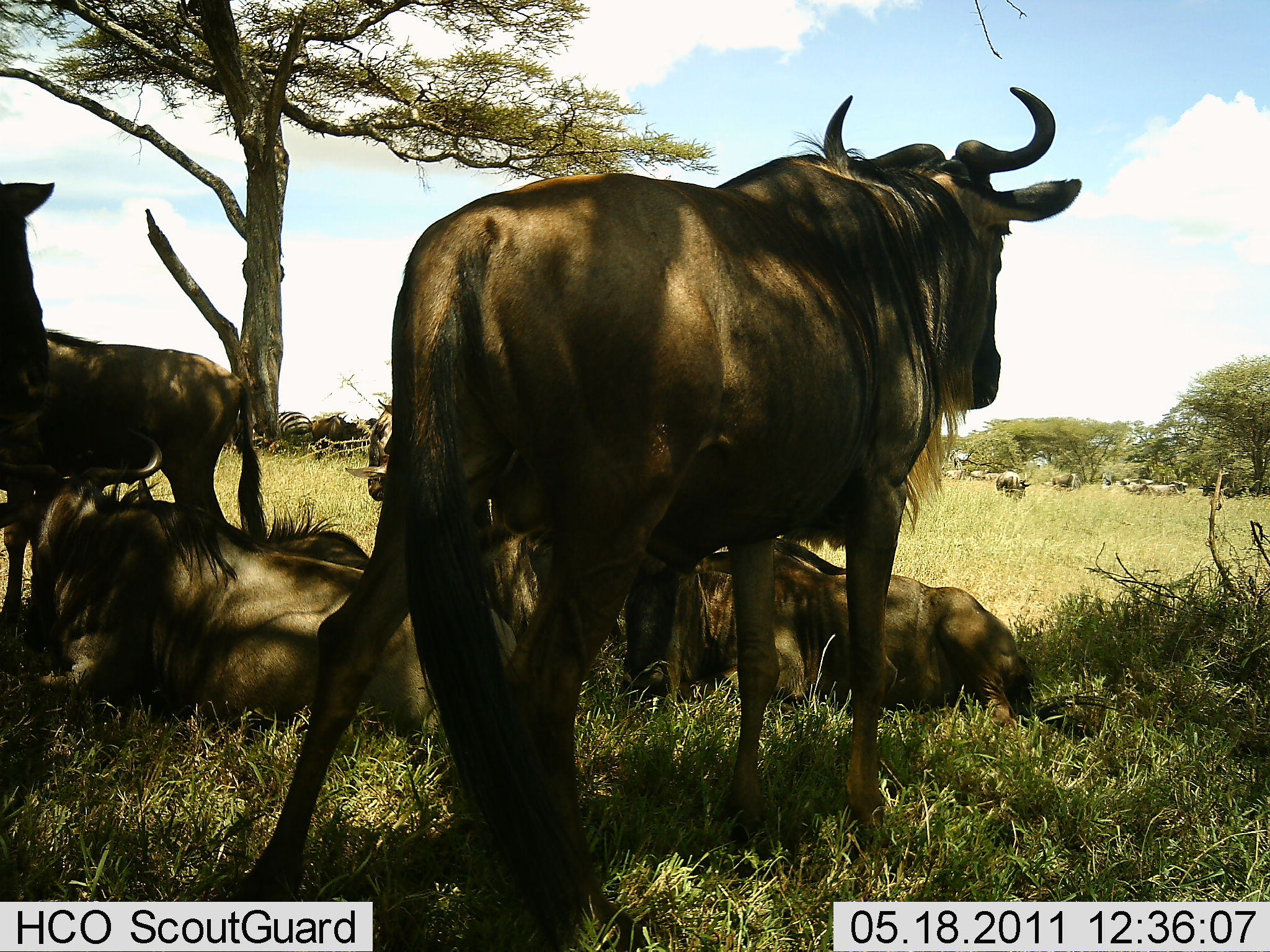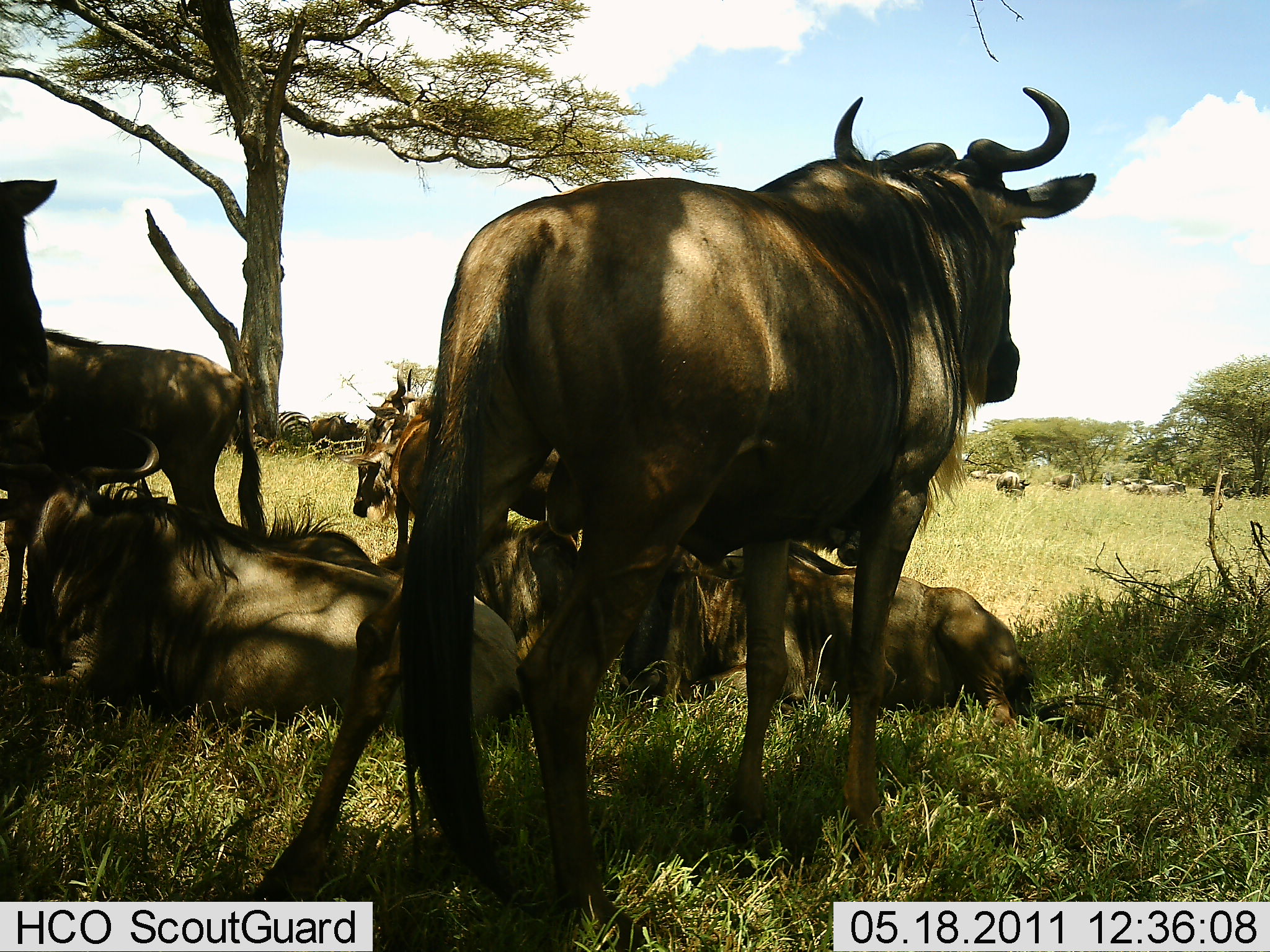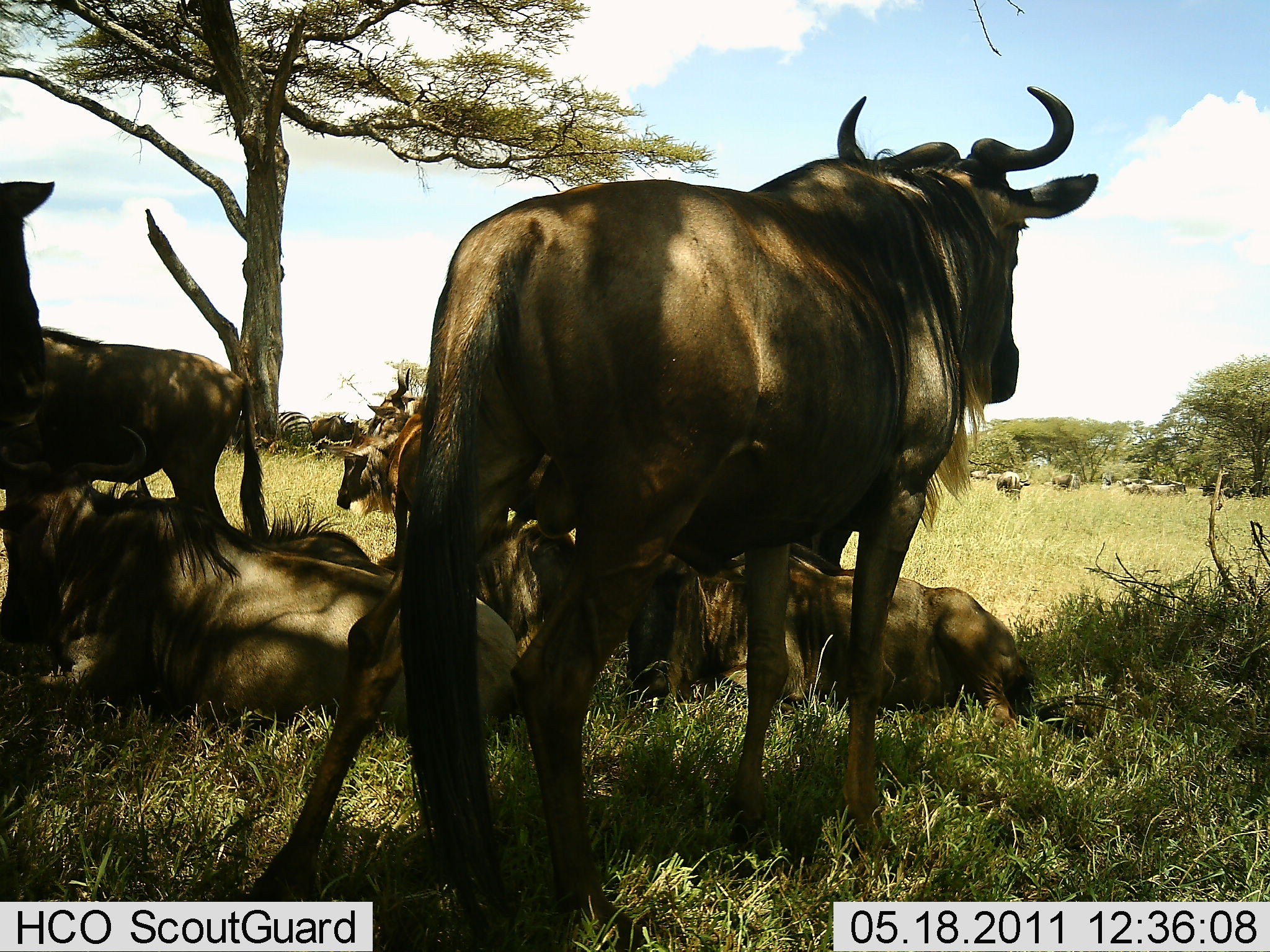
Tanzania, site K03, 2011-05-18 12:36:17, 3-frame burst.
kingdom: Animalia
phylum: Chordata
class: Mammalia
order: Artiodactyla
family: Bovidae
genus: Connochaetes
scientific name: Connochaetes taurinus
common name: blue wildebeest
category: wildebeest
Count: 9.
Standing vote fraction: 69%.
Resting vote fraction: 100%.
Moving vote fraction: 25%.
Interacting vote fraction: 6%.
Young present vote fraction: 0%.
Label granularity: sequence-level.